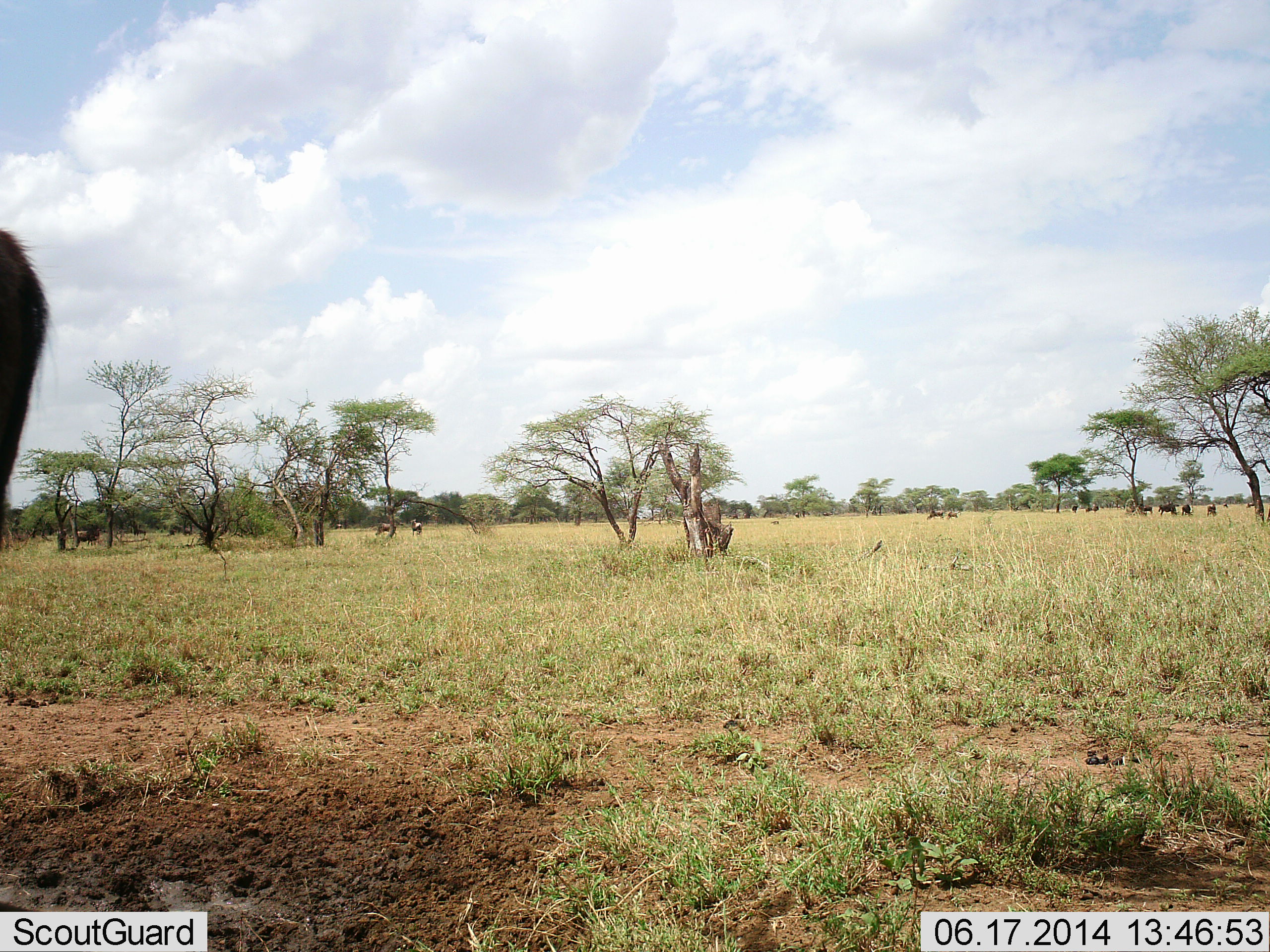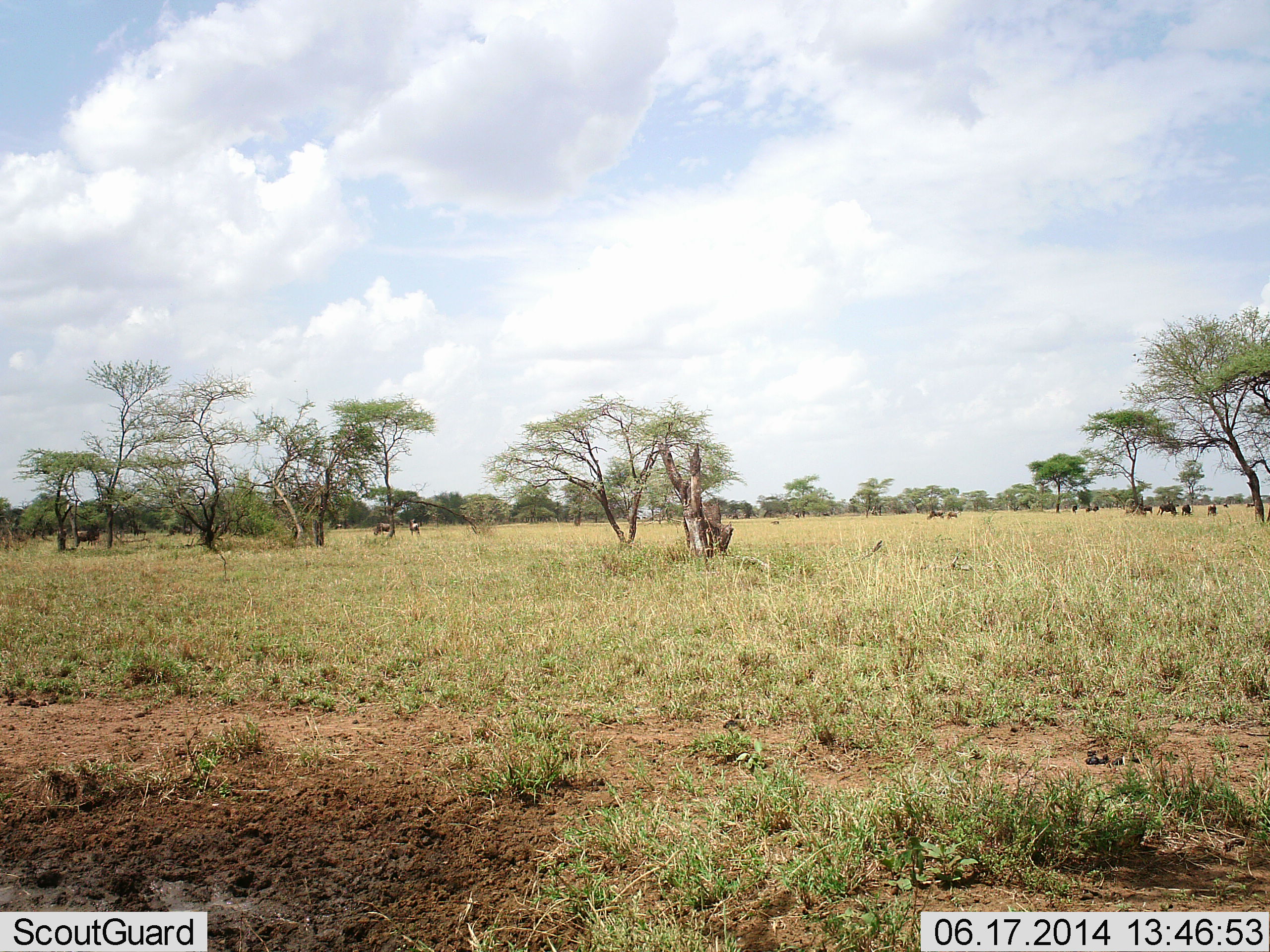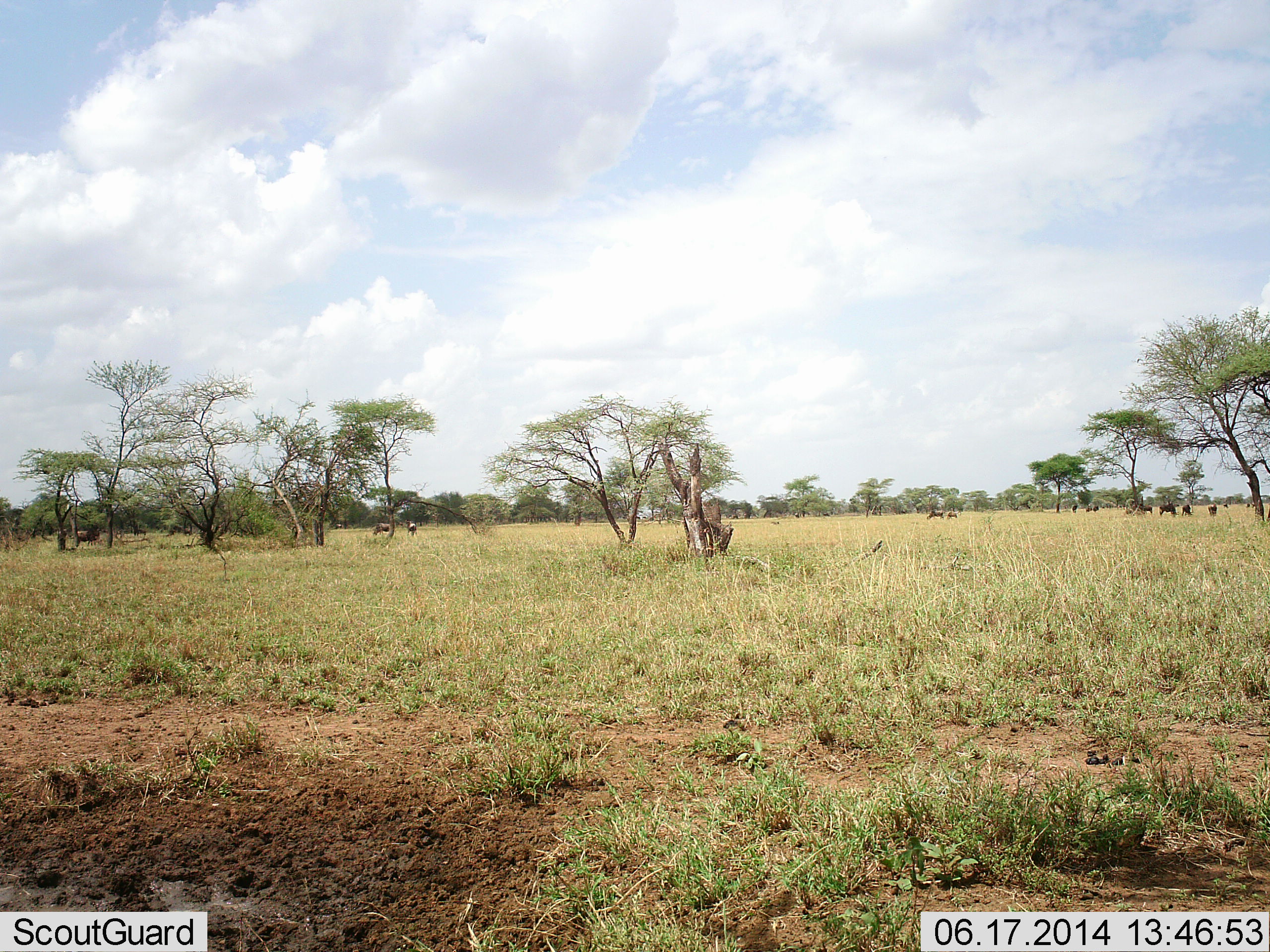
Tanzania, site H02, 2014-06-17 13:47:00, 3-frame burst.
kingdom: Animalia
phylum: Chordata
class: Mammalia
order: Artiodactyla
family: Bovidae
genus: Connochaetes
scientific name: Connochaetes taurinus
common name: blue wildebeest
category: wildebeest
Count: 11-50.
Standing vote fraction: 70%.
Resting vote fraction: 10%.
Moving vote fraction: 60%.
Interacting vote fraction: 10%.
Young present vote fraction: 0%.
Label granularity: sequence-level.